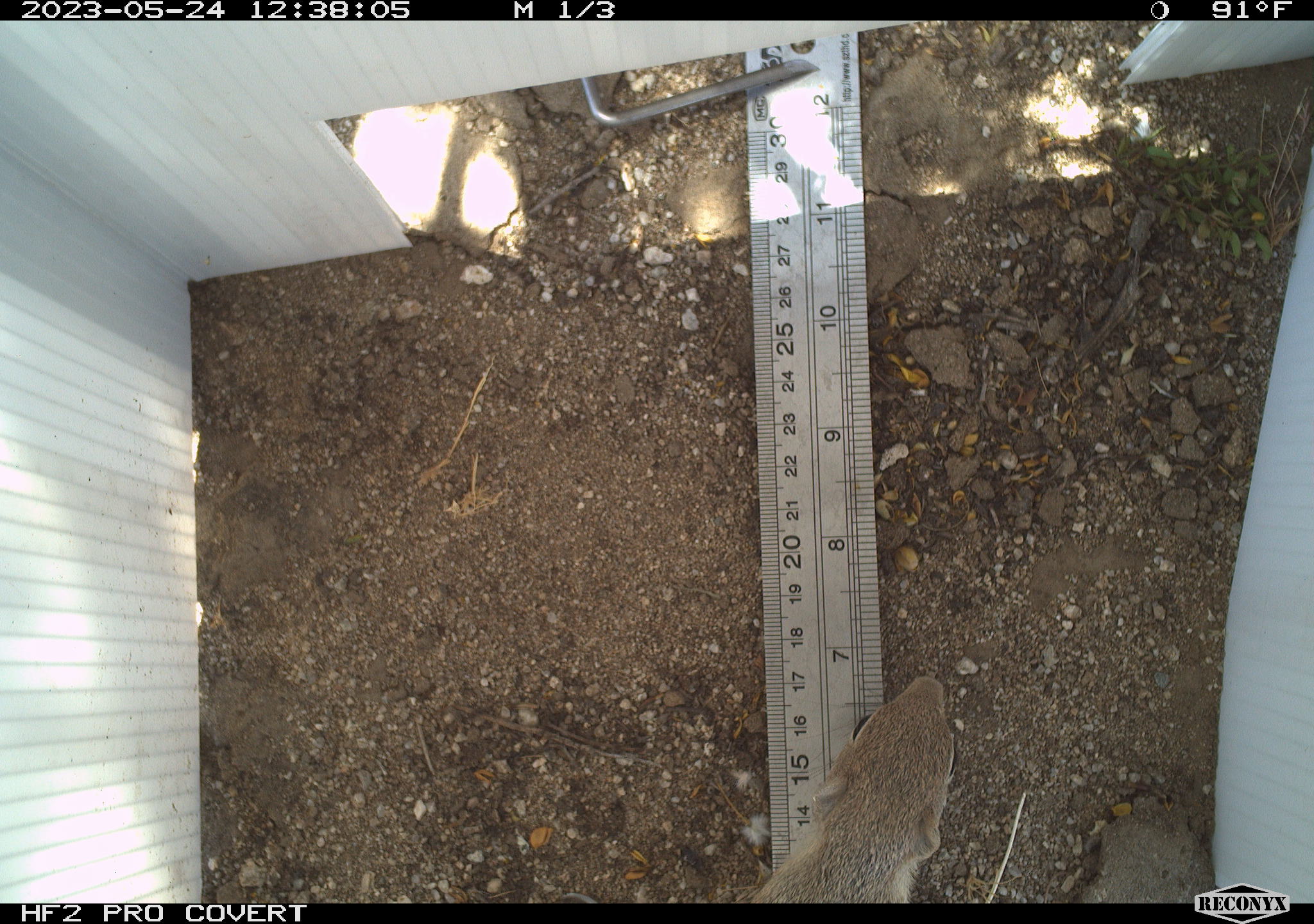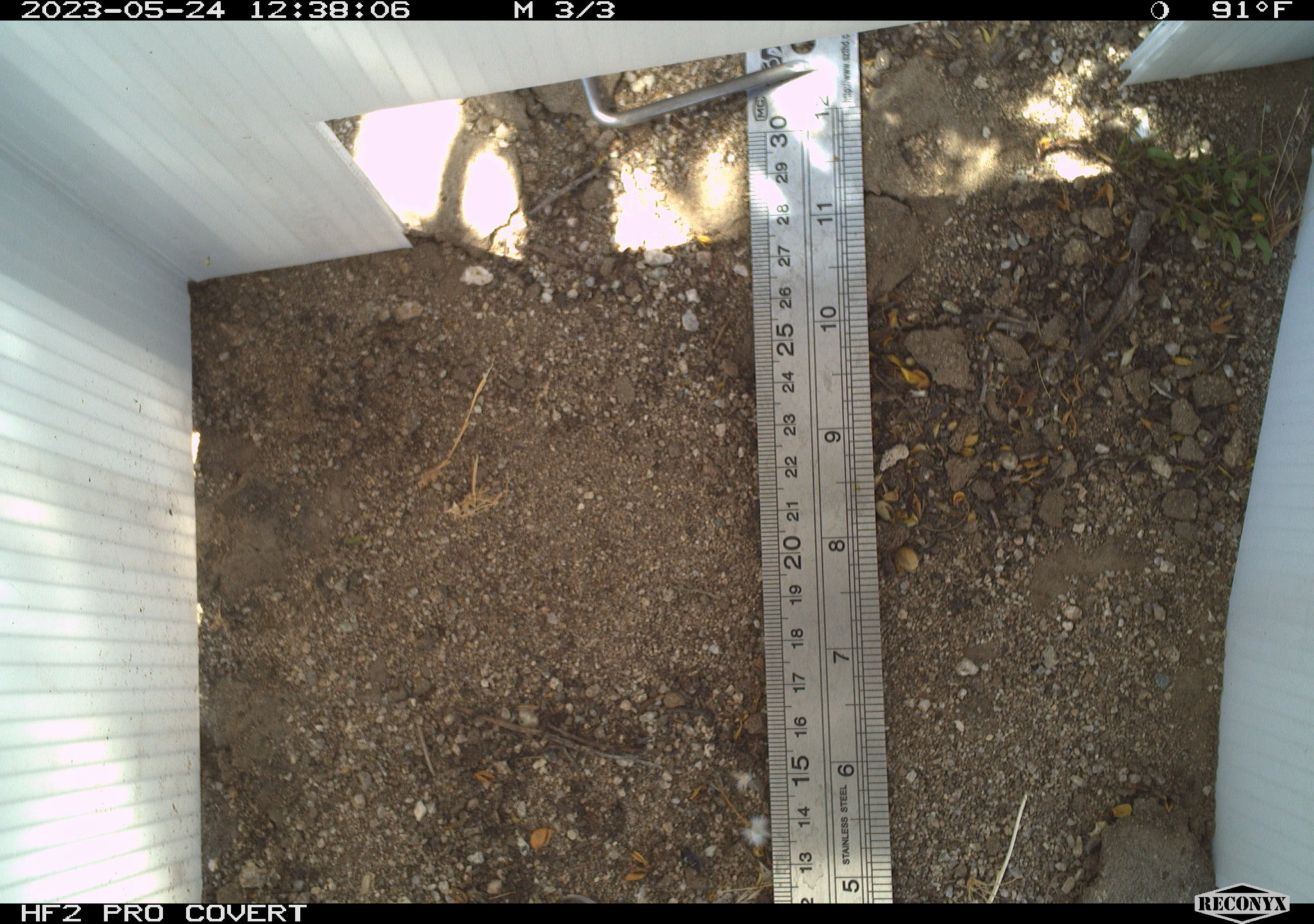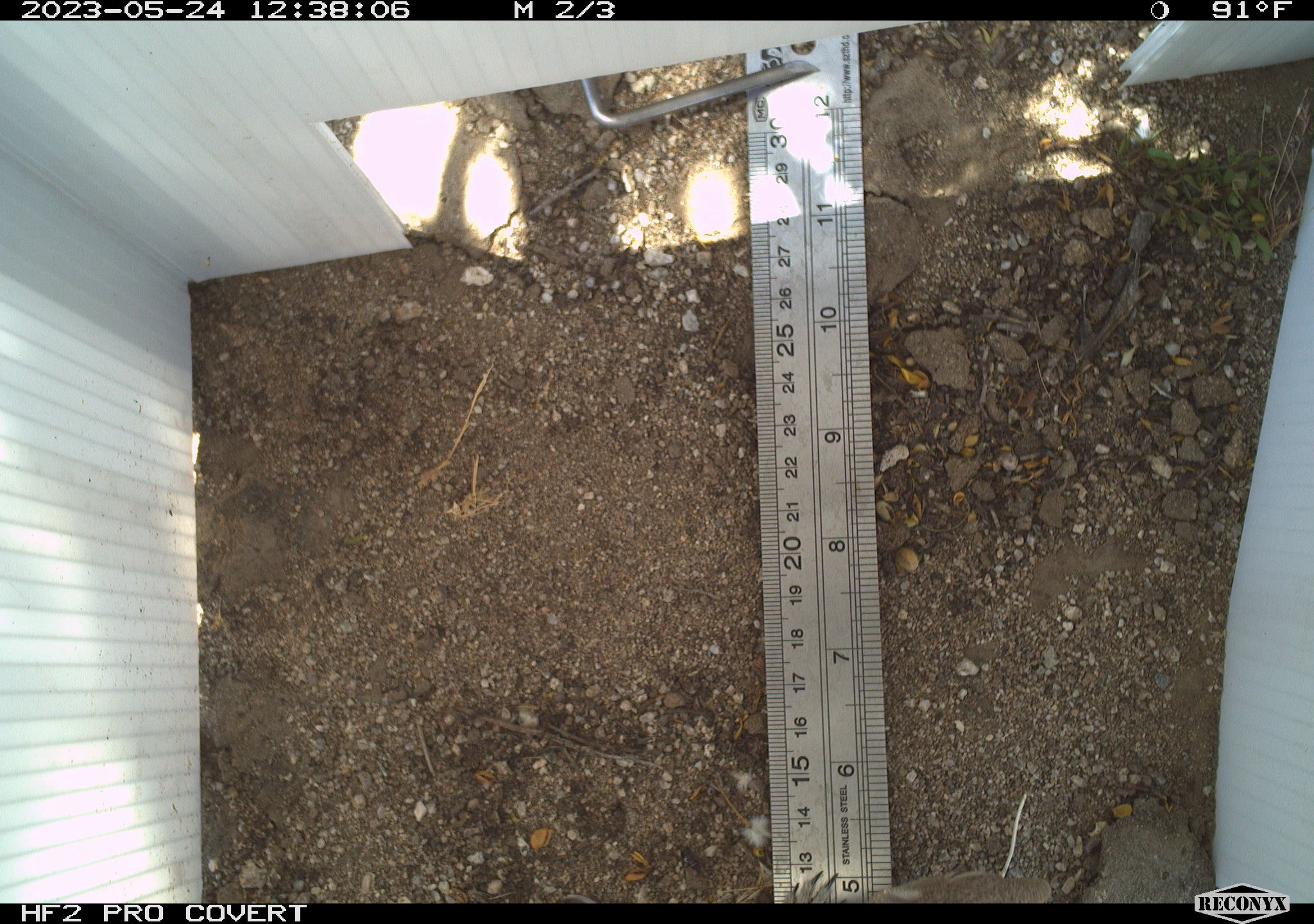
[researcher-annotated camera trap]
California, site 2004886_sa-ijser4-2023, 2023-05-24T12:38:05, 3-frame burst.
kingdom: Animalia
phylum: Chordata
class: Mammalia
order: Rodentia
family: Sciuridae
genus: Ammospermophilus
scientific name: Ammospermophilus leucurus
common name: white-tailed antelope squirrel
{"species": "white-tailed antelope squirrel (Ammospermophilus leucurus)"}